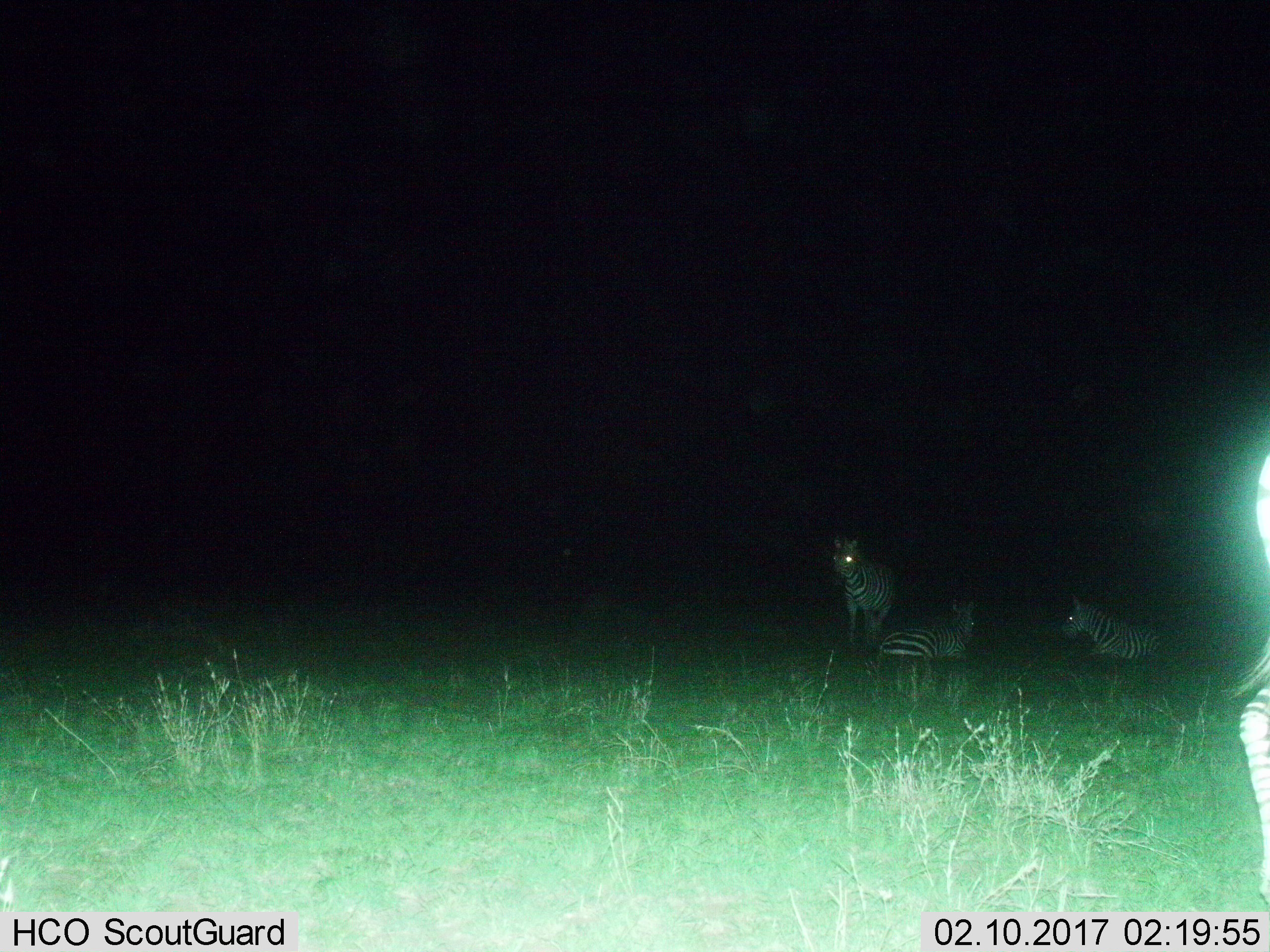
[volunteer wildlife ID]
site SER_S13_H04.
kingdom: Animalia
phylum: Chordata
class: Mammalia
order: Perissodactyla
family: Equidae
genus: Equus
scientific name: Equus quagga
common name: plains zebra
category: zebraplains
Zebraplains (plains zebra) (Equus quagga), count 4. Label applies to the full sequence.